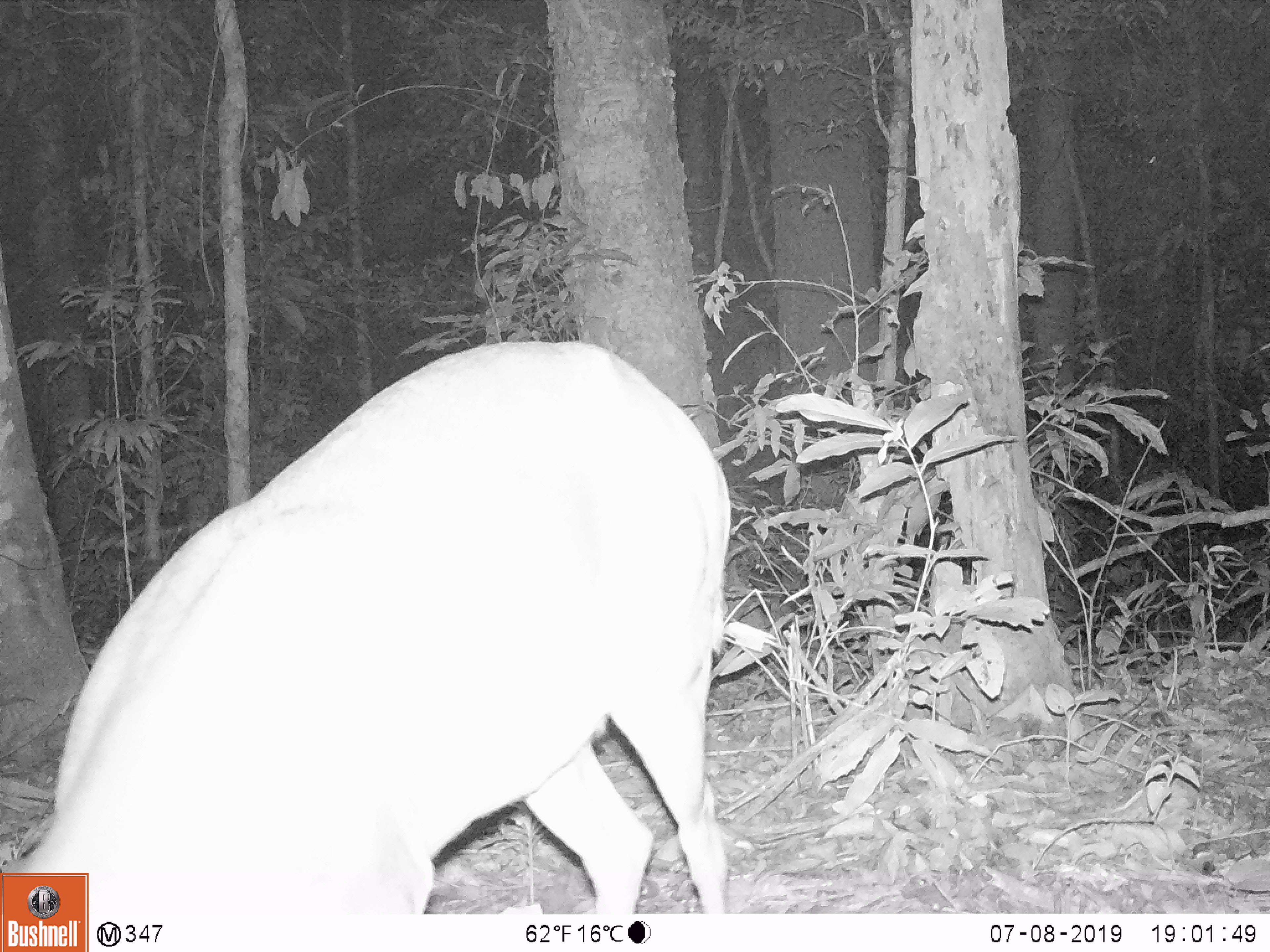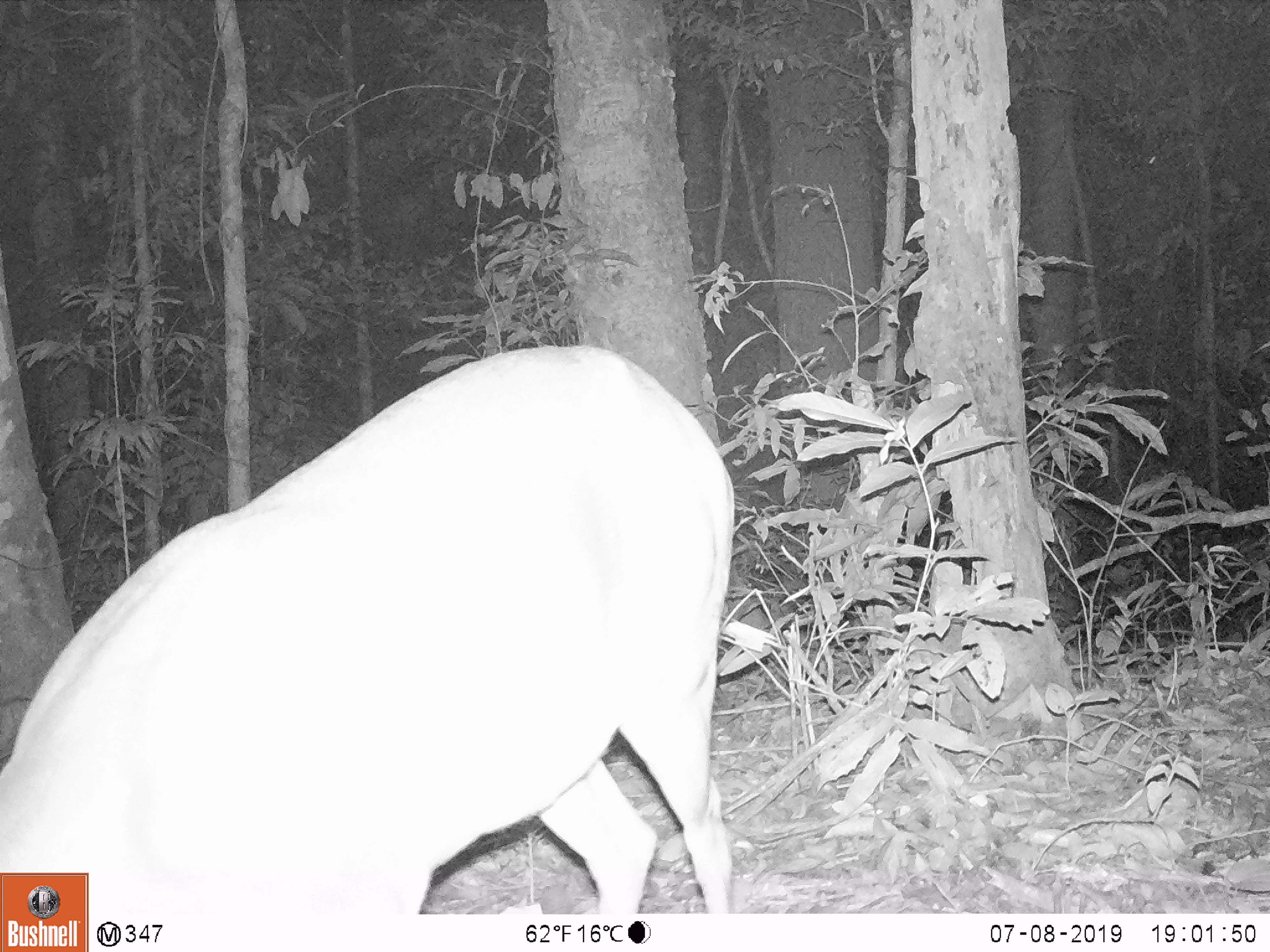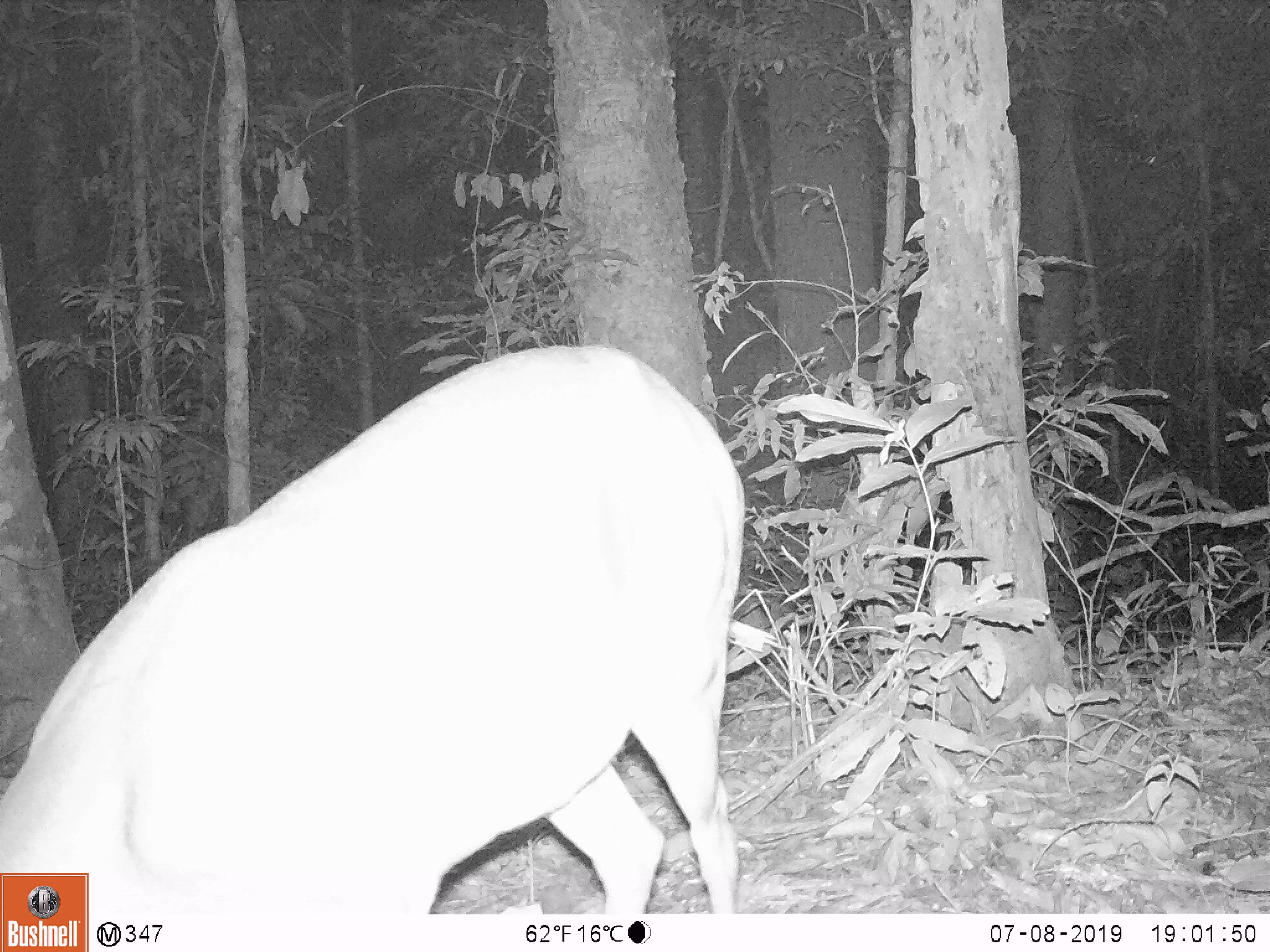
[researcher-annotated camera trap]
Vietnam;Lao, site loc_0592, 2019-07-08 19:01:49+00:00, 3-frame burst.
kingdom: Animalia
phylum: Chordata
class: Mammalia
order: Artiodactyla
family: Cervidae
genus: Muntiacus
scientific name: Muntiacus muntjak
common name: red muntjac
Red muntjac (Muntiacus muntjak). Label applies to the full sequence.